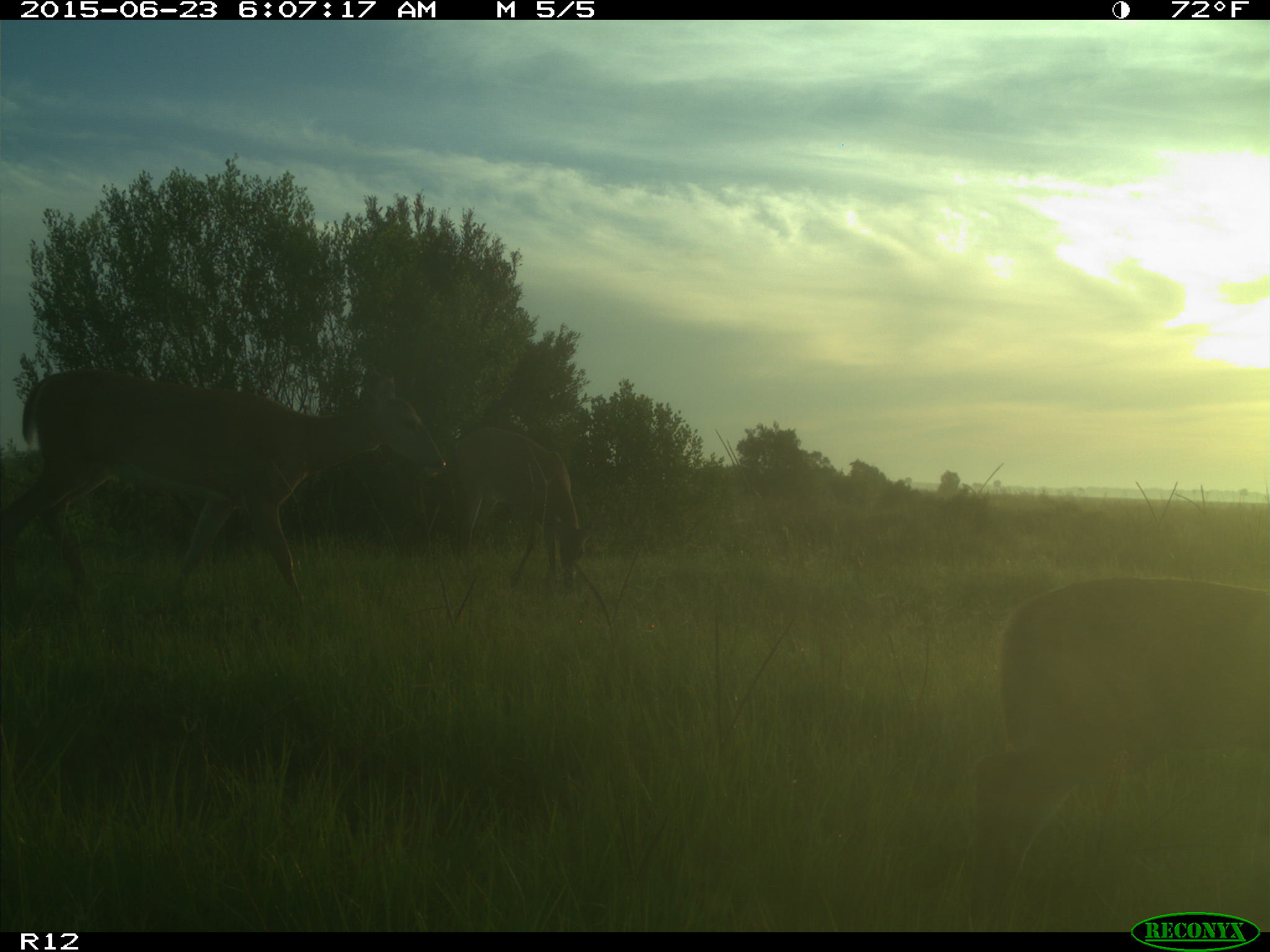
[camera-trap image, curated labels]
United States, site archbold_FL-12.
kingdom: Animalia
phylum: Chordata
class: Mammalia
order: Artiodactyla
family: Cervidae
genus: Odocoileus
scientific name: Odocoileus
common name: deer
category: unidentified deer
Unidentified deer (deer) (Odocoileus).